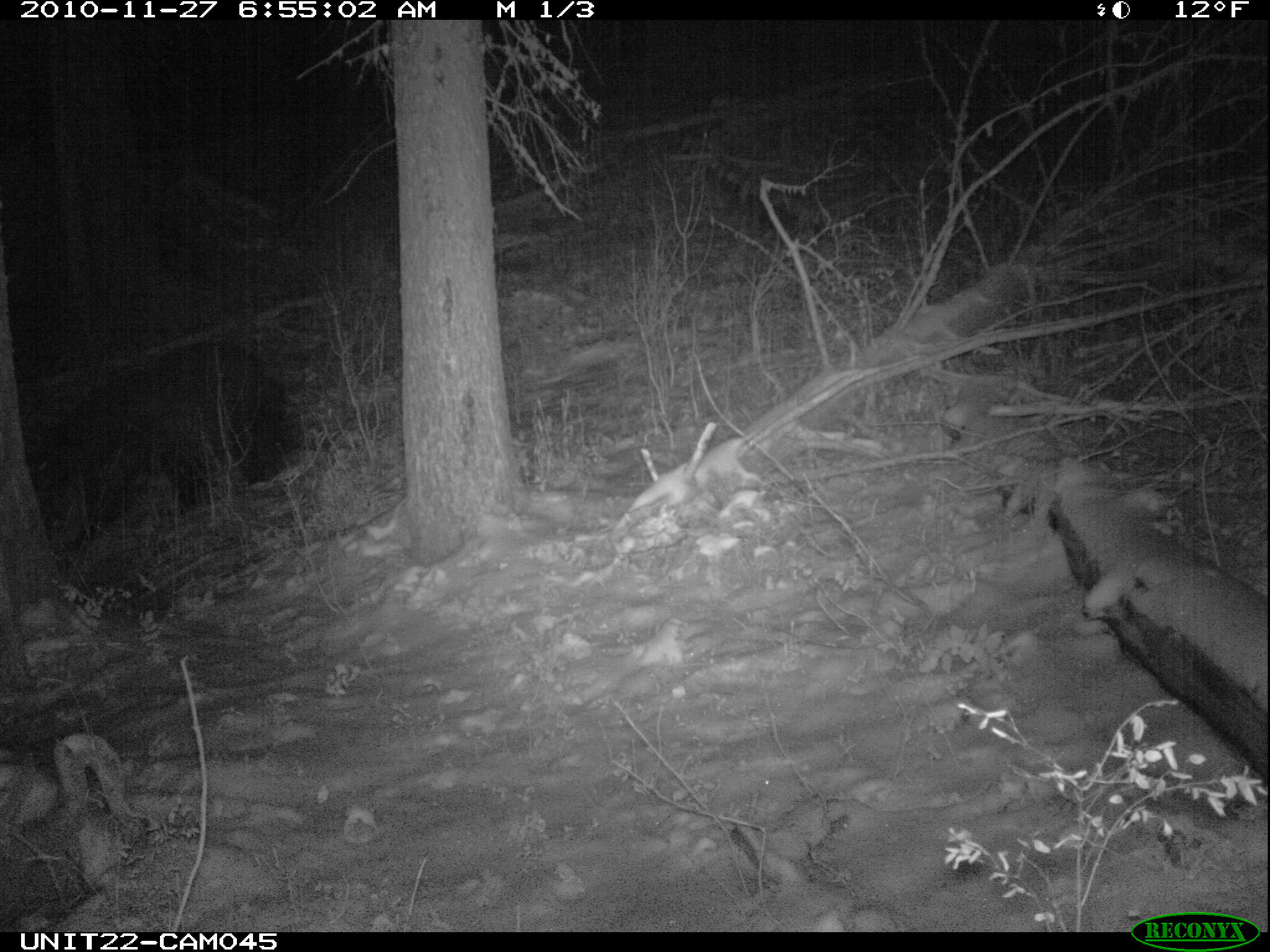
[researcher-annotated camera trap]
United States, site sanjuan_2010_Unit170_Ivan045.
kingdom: Animalia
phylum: Chordata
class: Mammalia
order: Carnivora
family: Ursidae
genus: Ursus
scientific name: Ursus americanus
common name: american black bear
Ursus americanus (american black bear).